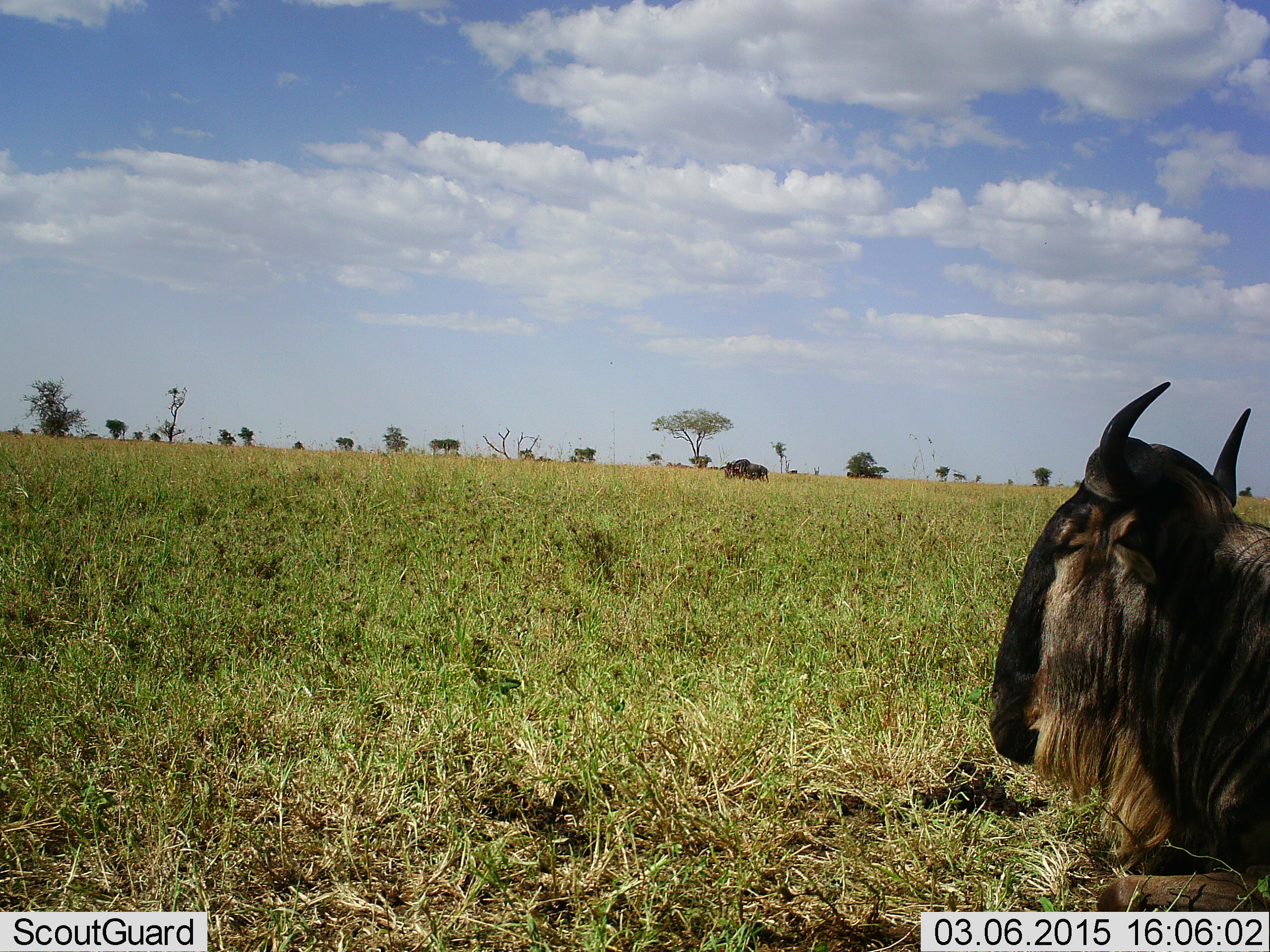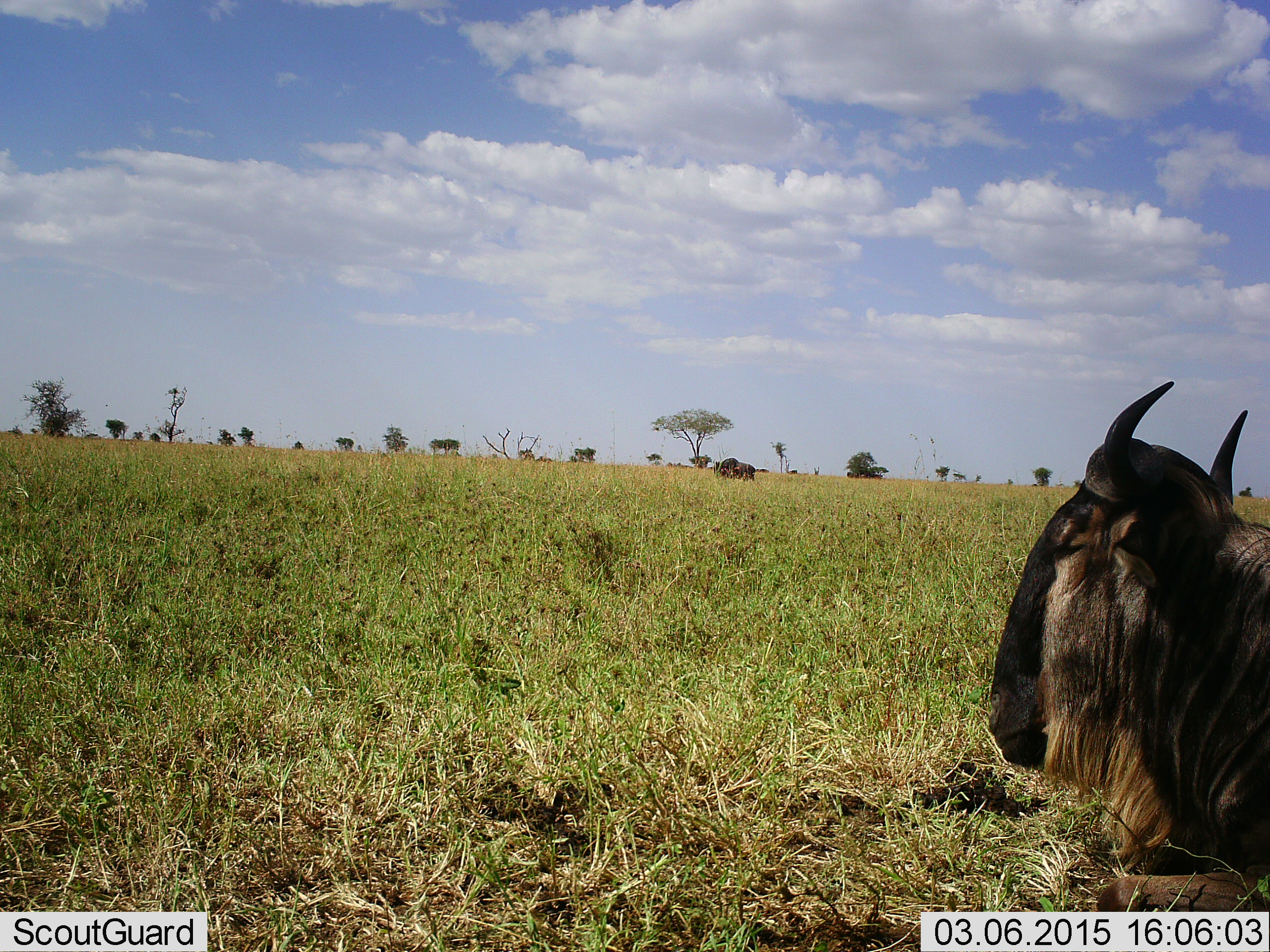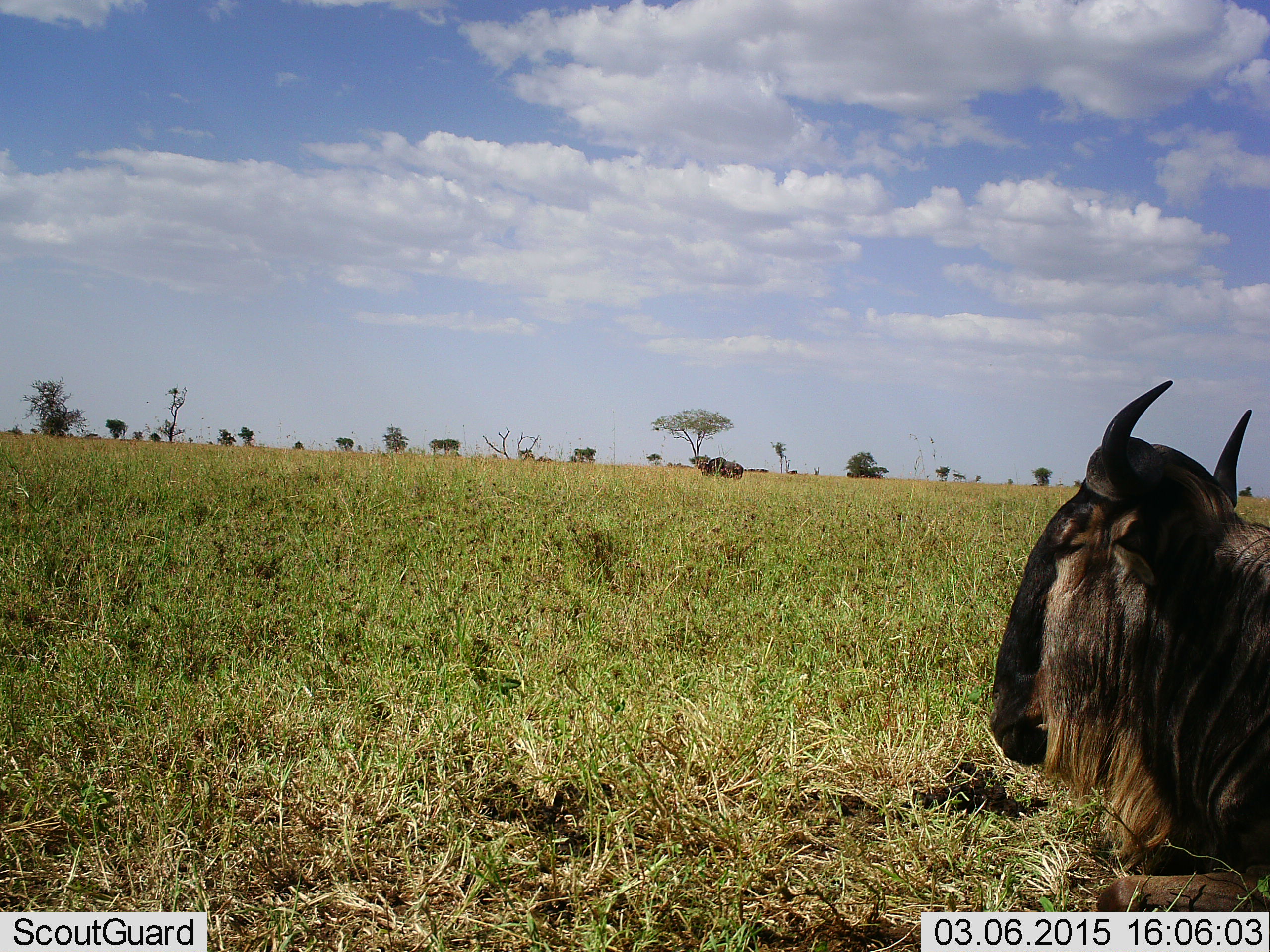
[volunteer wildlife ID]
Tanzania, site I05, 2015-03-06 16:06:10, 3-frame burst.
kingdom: Animalia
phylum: Chordata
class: Mammalia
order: Artiodactyla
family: Bovidae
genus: Connochaetes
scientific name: Connochaetes taurinus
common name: blue wildebeest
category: wildebeest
Wildebeest (blue wildebeest) (Connochaetes taurinus), count 1. Behavior (volunteer vote fractions): standing 27%, resting 73%, moving 27%, interacting 0%. Young present (vote fraction): 0%. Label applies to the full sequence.